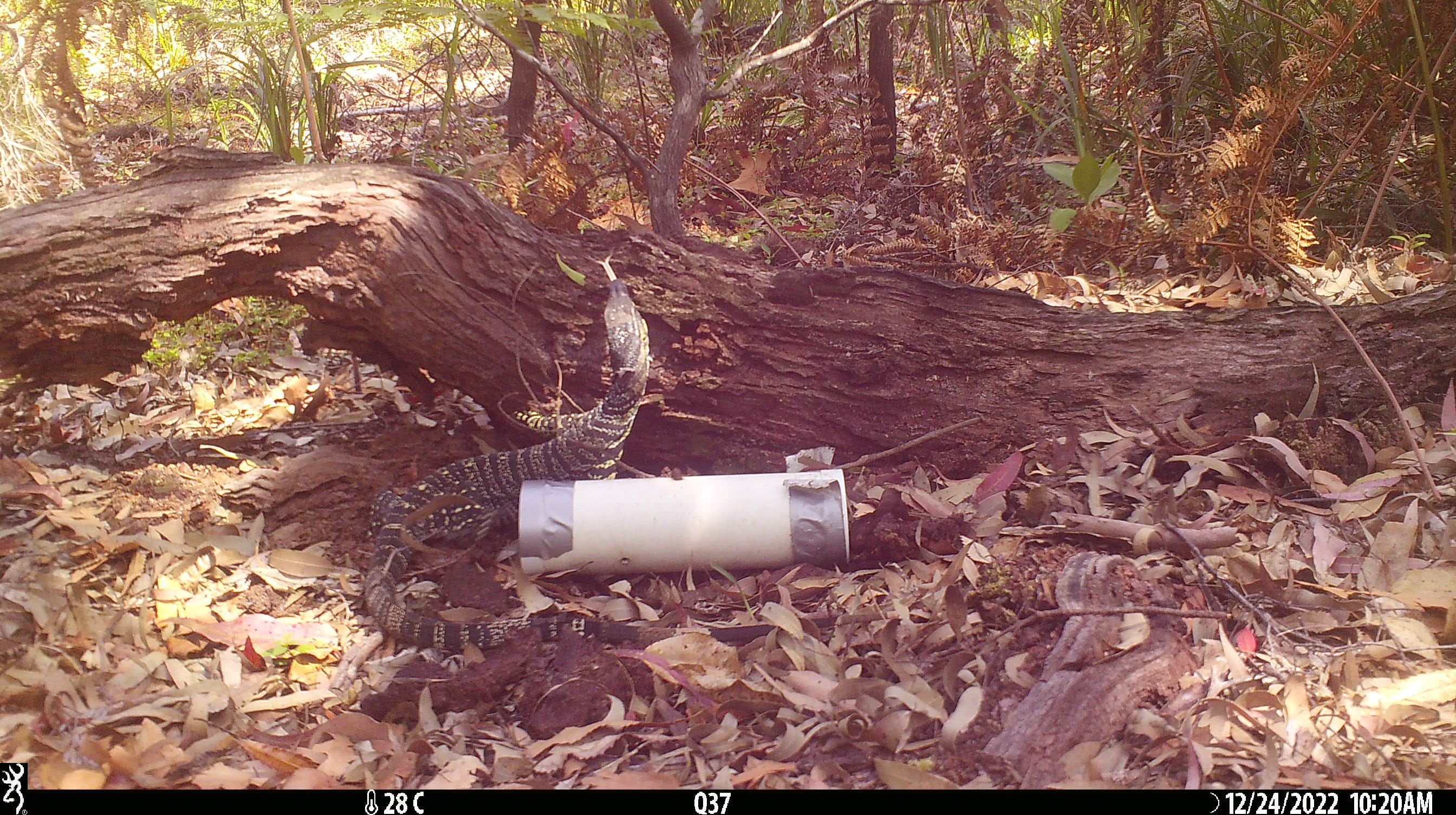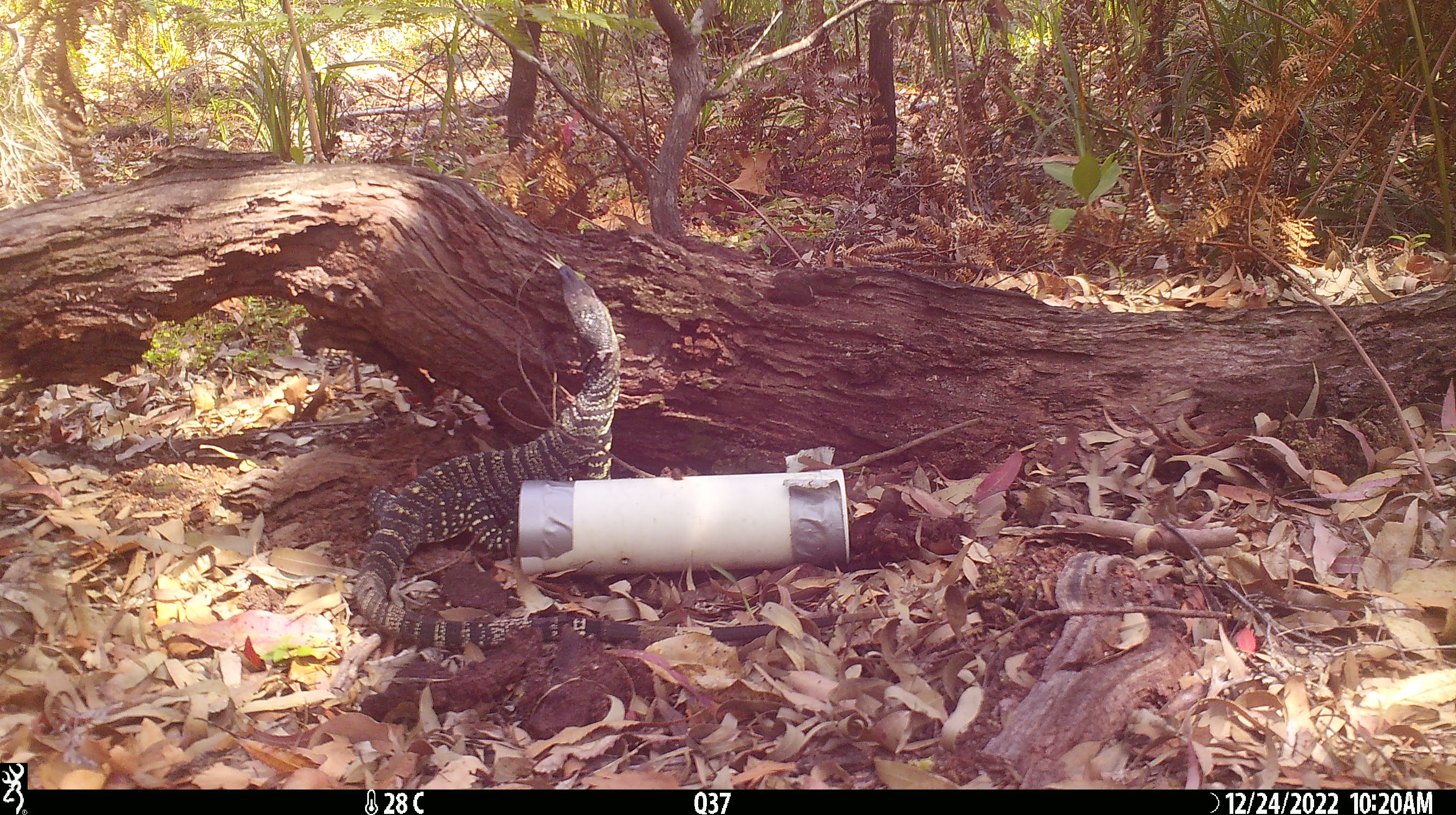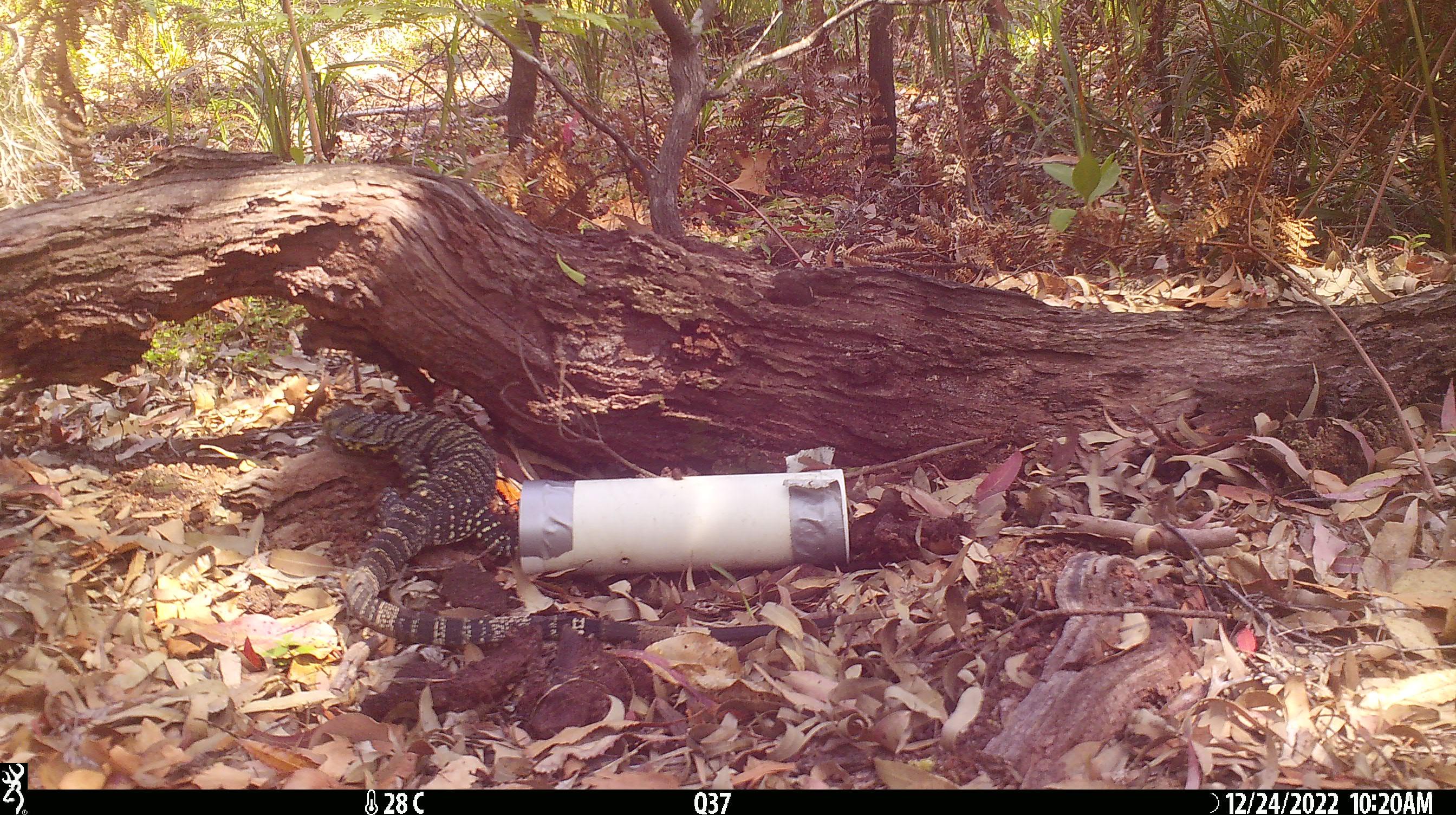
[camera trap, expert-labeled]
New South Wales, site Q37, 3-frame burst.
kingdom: Animalia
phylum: Chordata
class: Reptilia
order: Squamata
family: Varanidae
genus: Varanus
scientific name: Varanus varius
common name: lace monitor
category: goanna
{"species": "goanna (lace monitor) (Varanus varius)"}